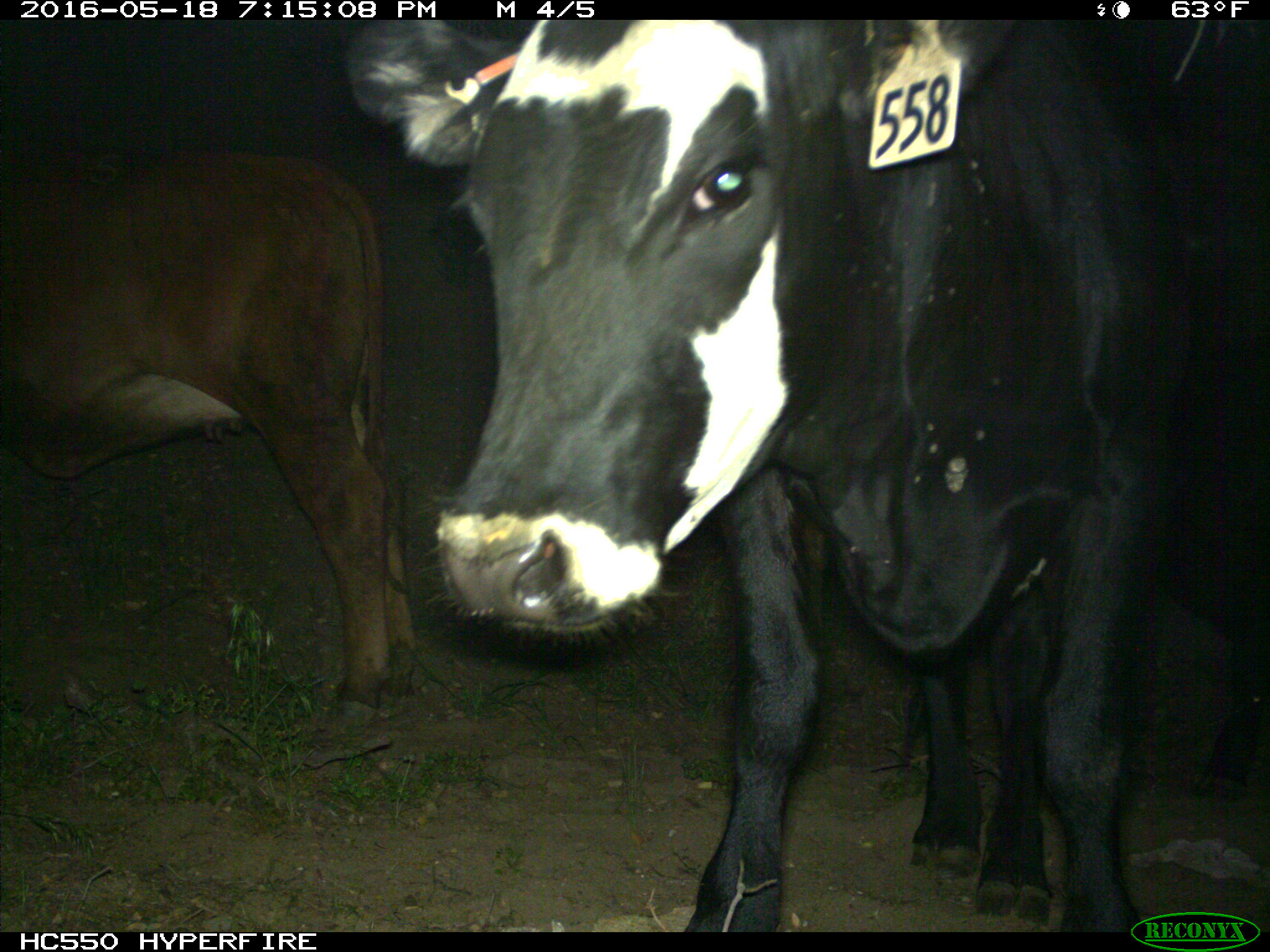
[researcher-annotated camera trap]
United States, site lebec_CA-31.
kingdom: Animalia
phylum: Chordata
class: Mammalia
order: Artiodactyla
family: Bovidae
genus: Bos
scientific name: Bos taurus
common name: domestic cow